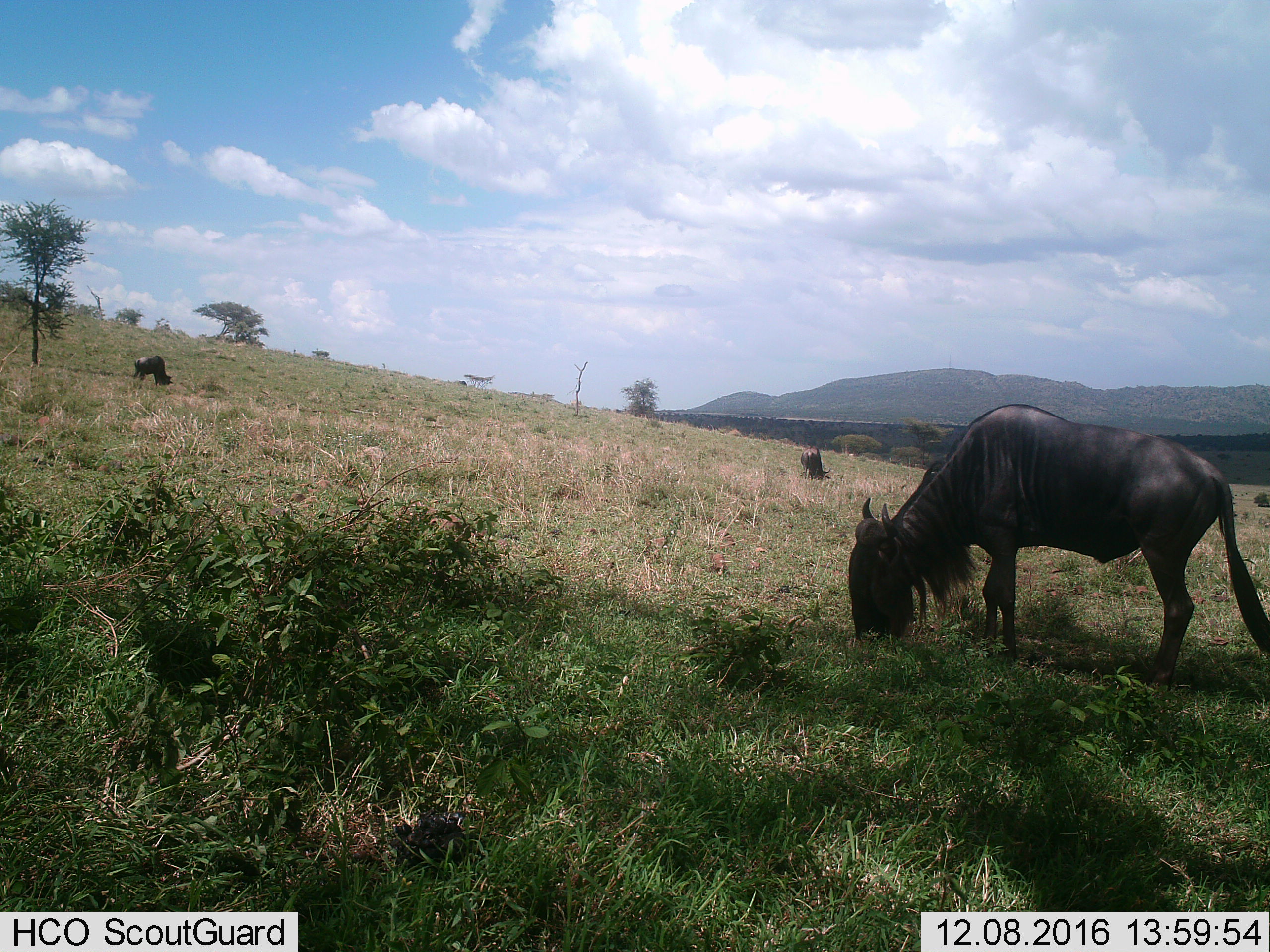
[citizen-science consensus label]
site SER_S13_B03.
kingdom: Animalia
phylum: Chordata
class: Mammalia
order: Artiodactyla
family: Bovidae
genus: Connochaetes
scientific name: Connochaetes taurinus taurinus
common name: blue wildebeest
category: wildebeestblue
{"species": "wildebeestblue (blue wildebeest) (Connochaetes taurinus taurinus)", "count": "3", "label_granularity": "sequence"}